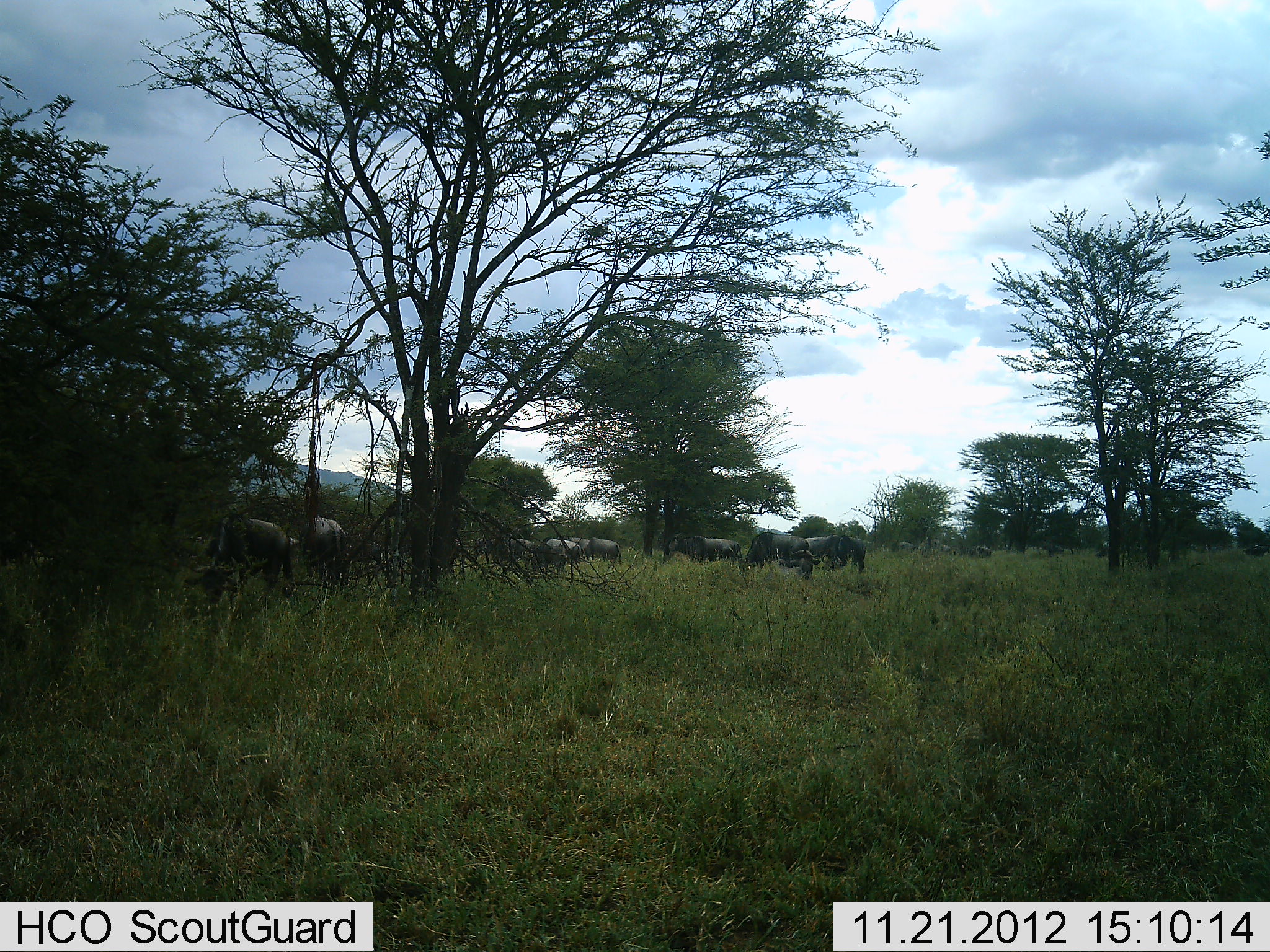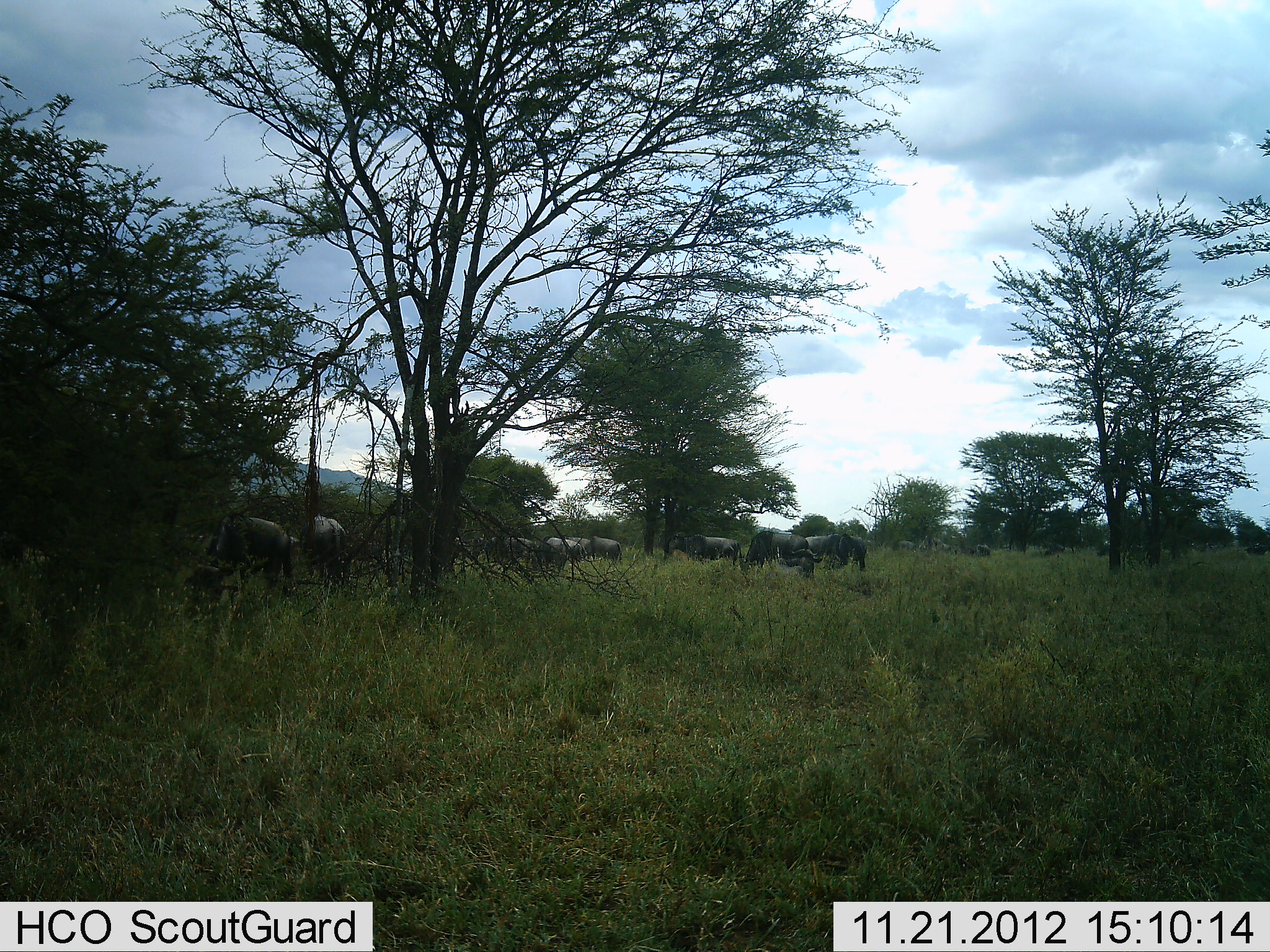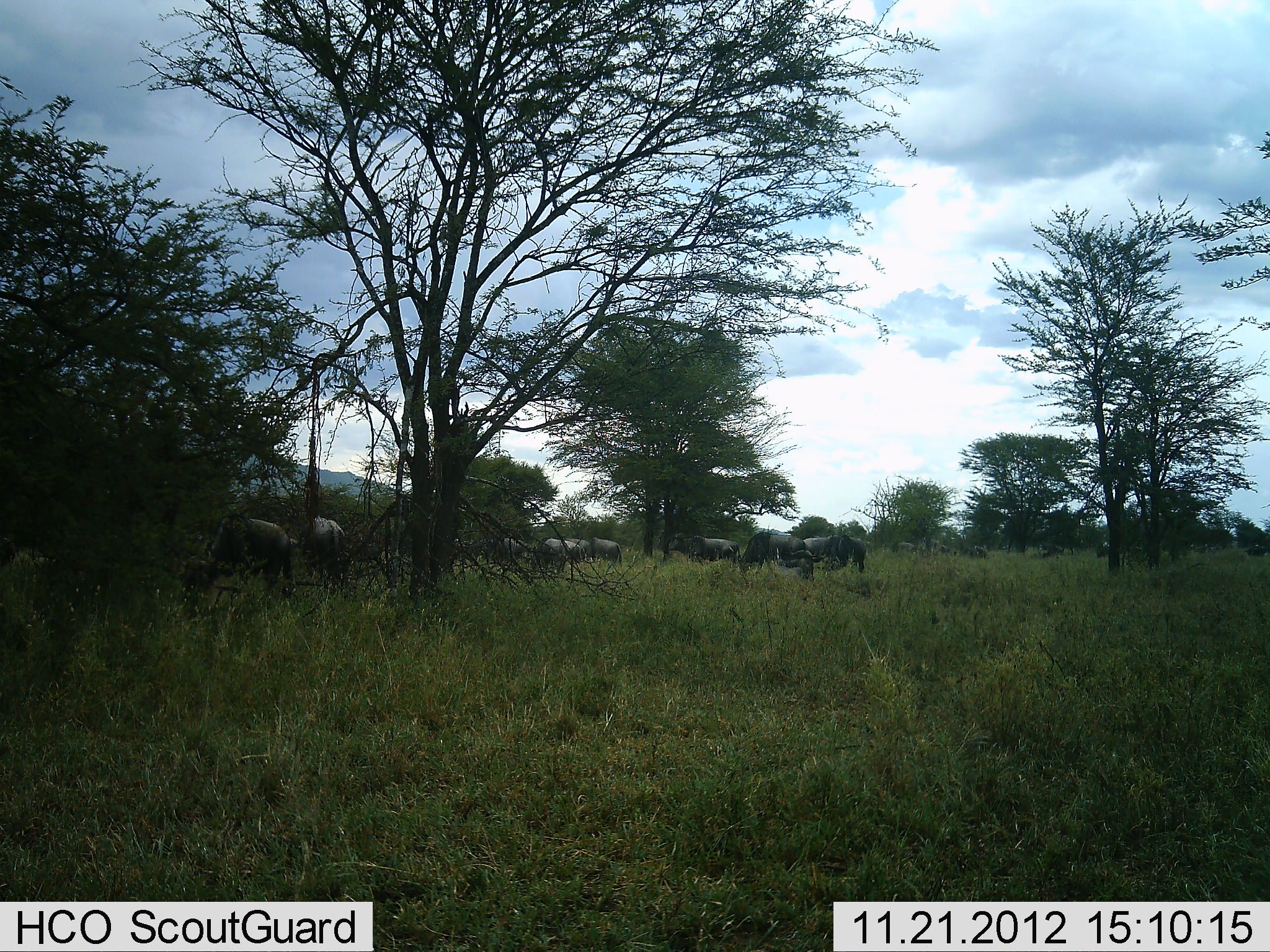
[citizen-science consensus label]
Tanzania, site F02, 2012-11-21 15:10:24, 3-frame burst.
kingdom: Animalia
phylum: Chordata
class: Mammalia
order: Artiodactyla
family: Bovidae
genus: Connochaetes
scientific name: Connochaetes taurinus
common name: blue wildebeest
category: wildebeest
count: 11-50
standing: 60%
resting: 10%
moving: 0%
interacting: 0%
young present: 0%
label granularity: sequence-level